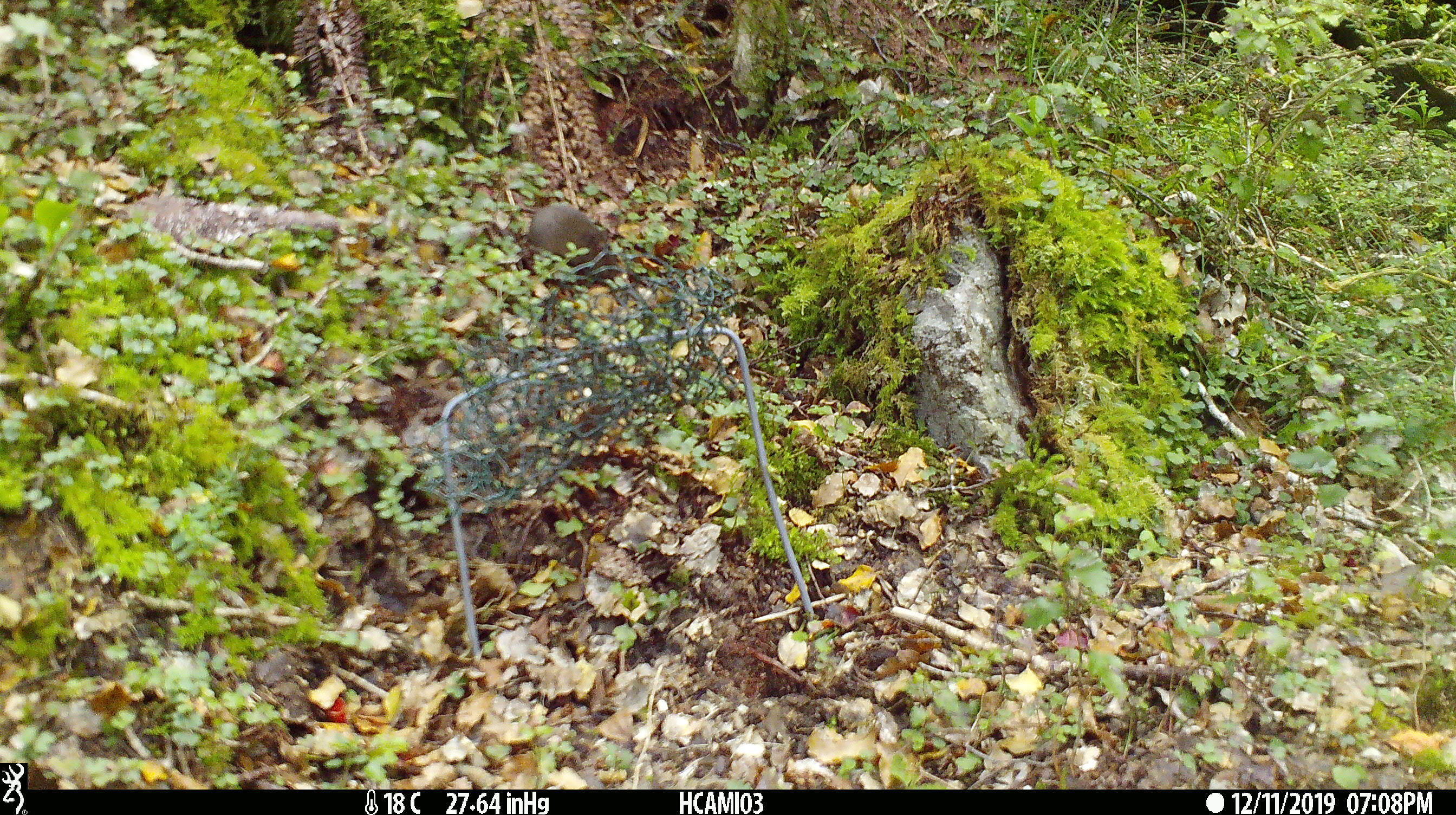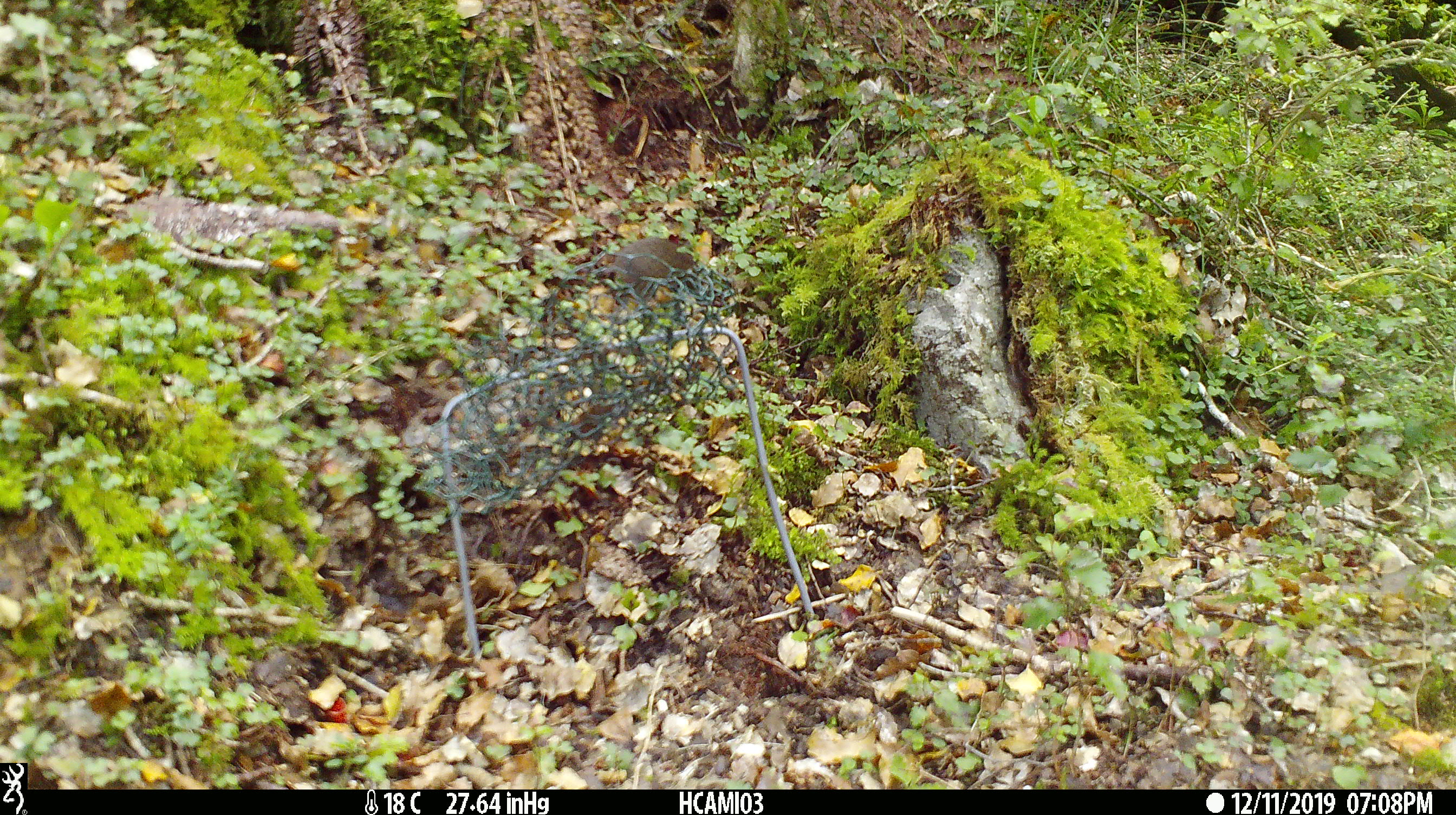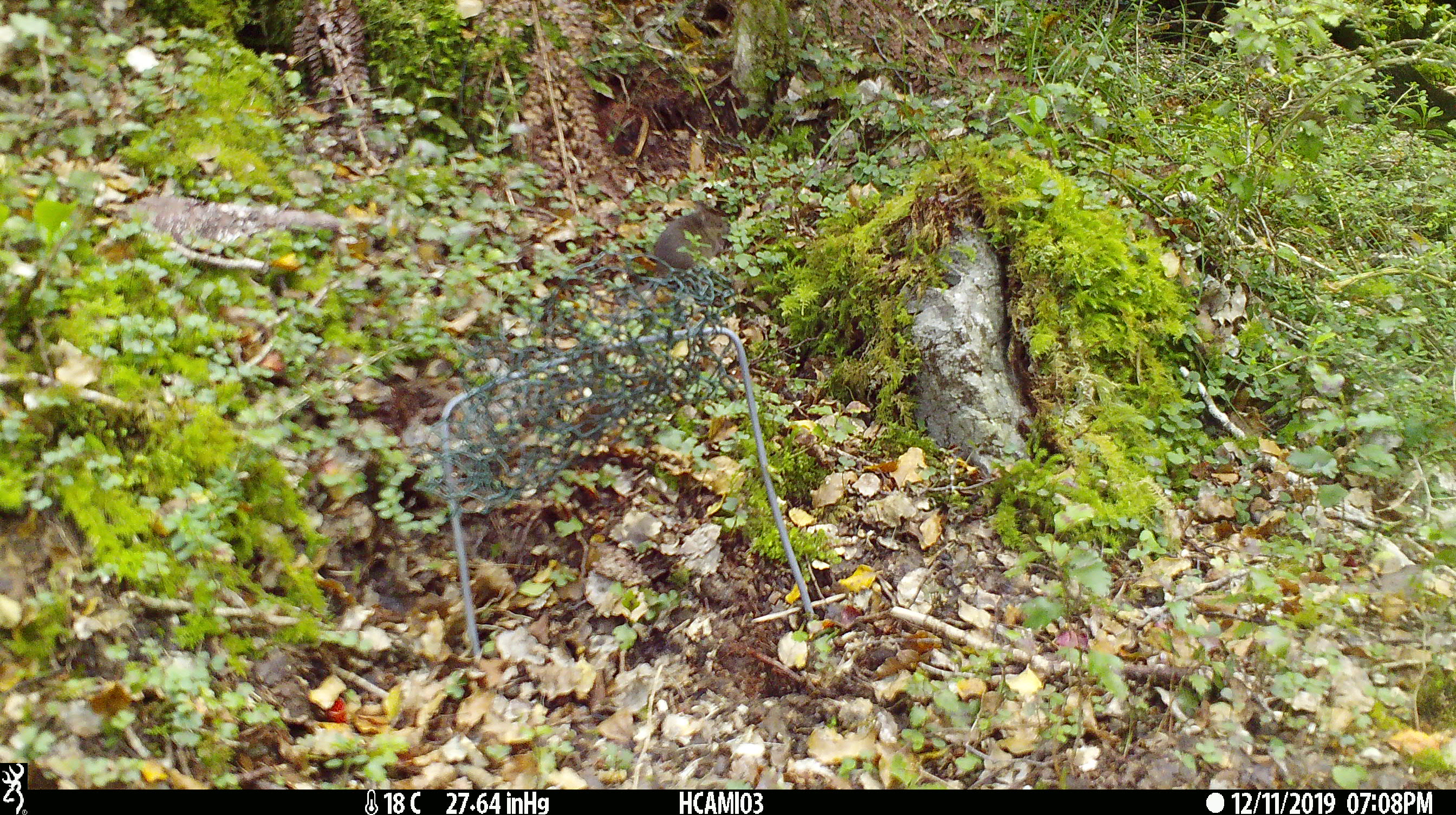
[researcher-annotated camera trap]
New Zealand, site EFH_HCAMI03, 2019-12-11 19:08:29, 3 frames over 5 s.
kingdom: Animalia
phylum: Chordata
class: Mammalia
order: Rodentia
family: Muridae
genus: Mus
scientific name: Mus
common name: mouse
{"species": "mouse (Mus)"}